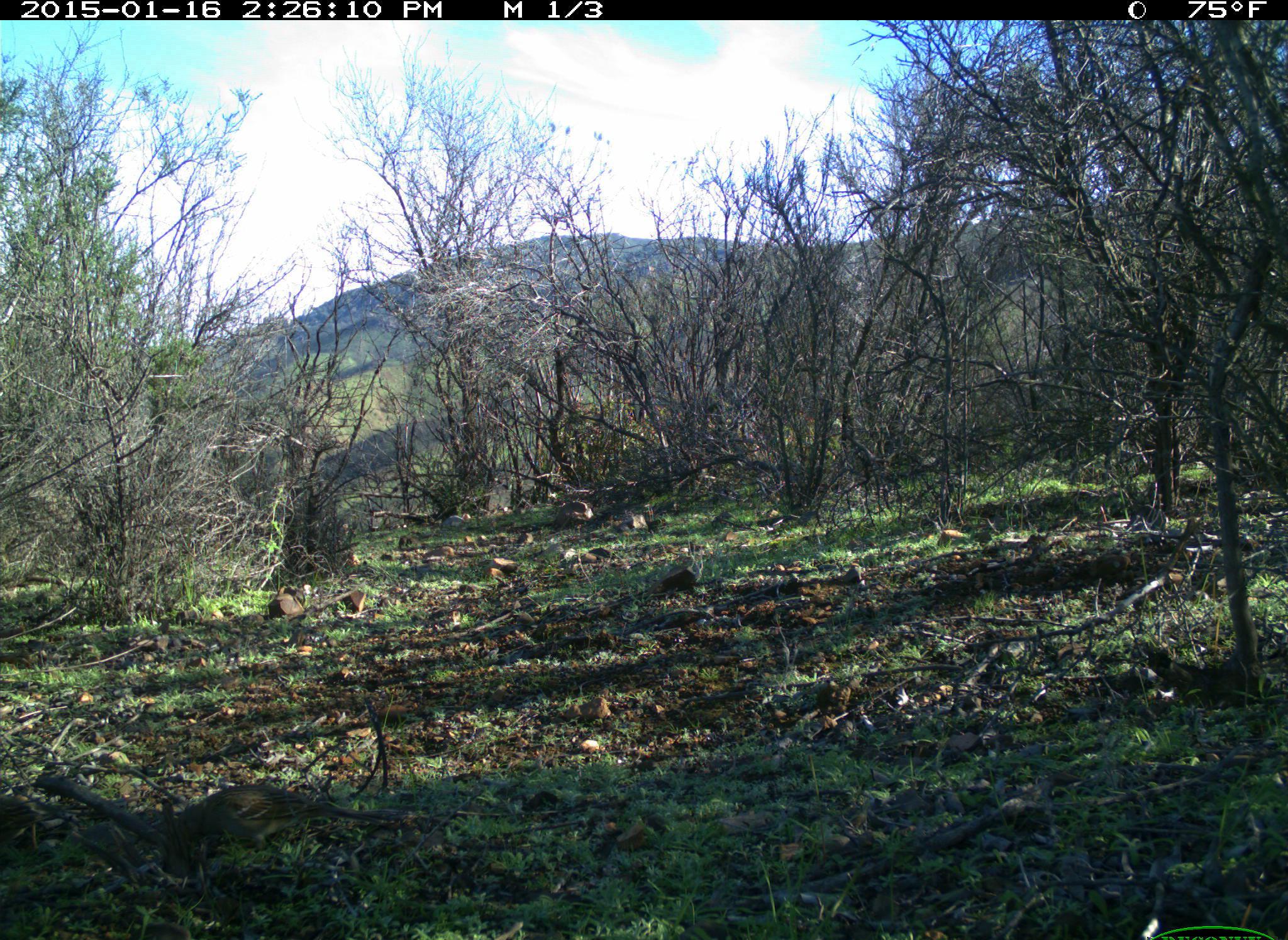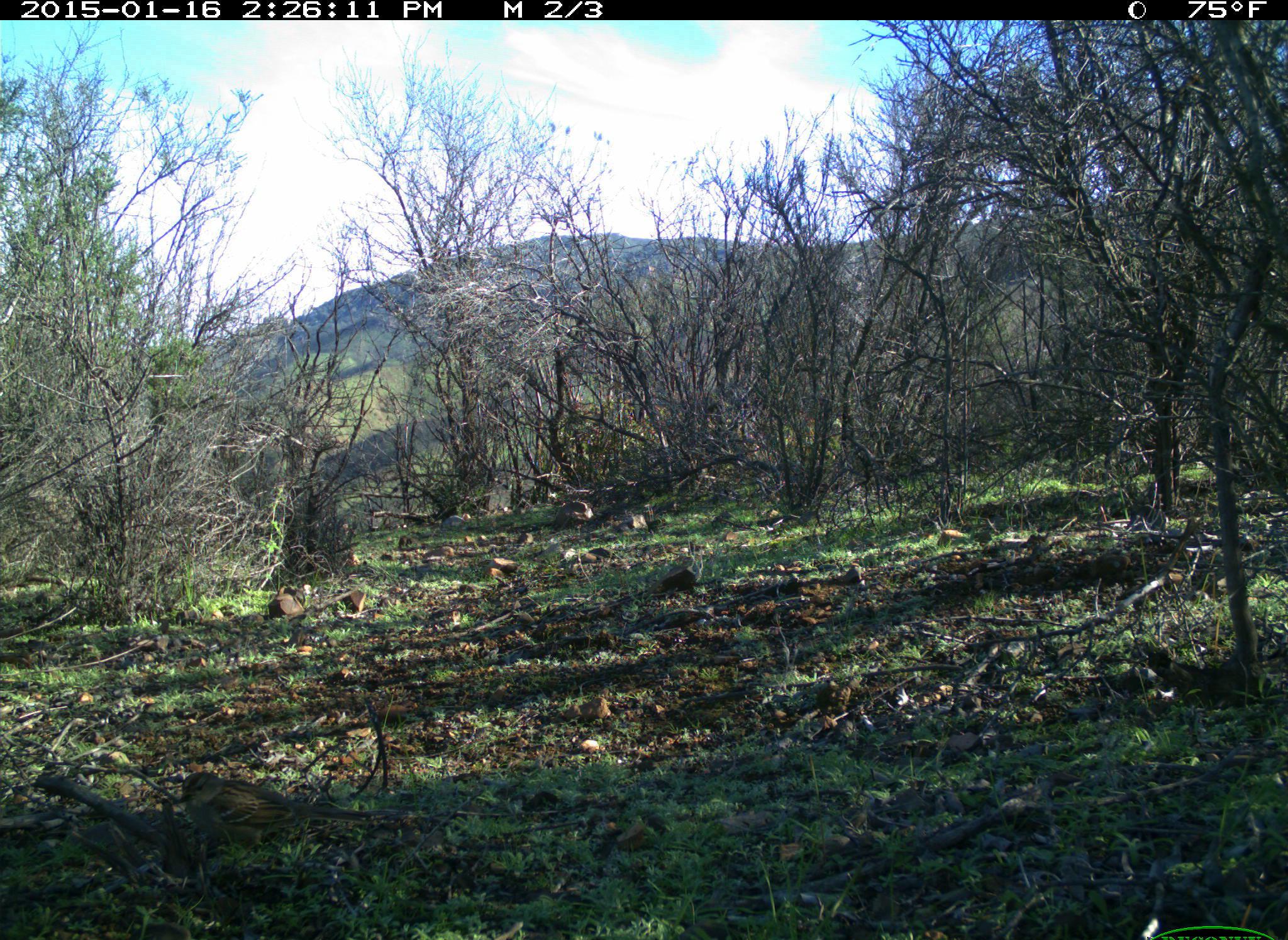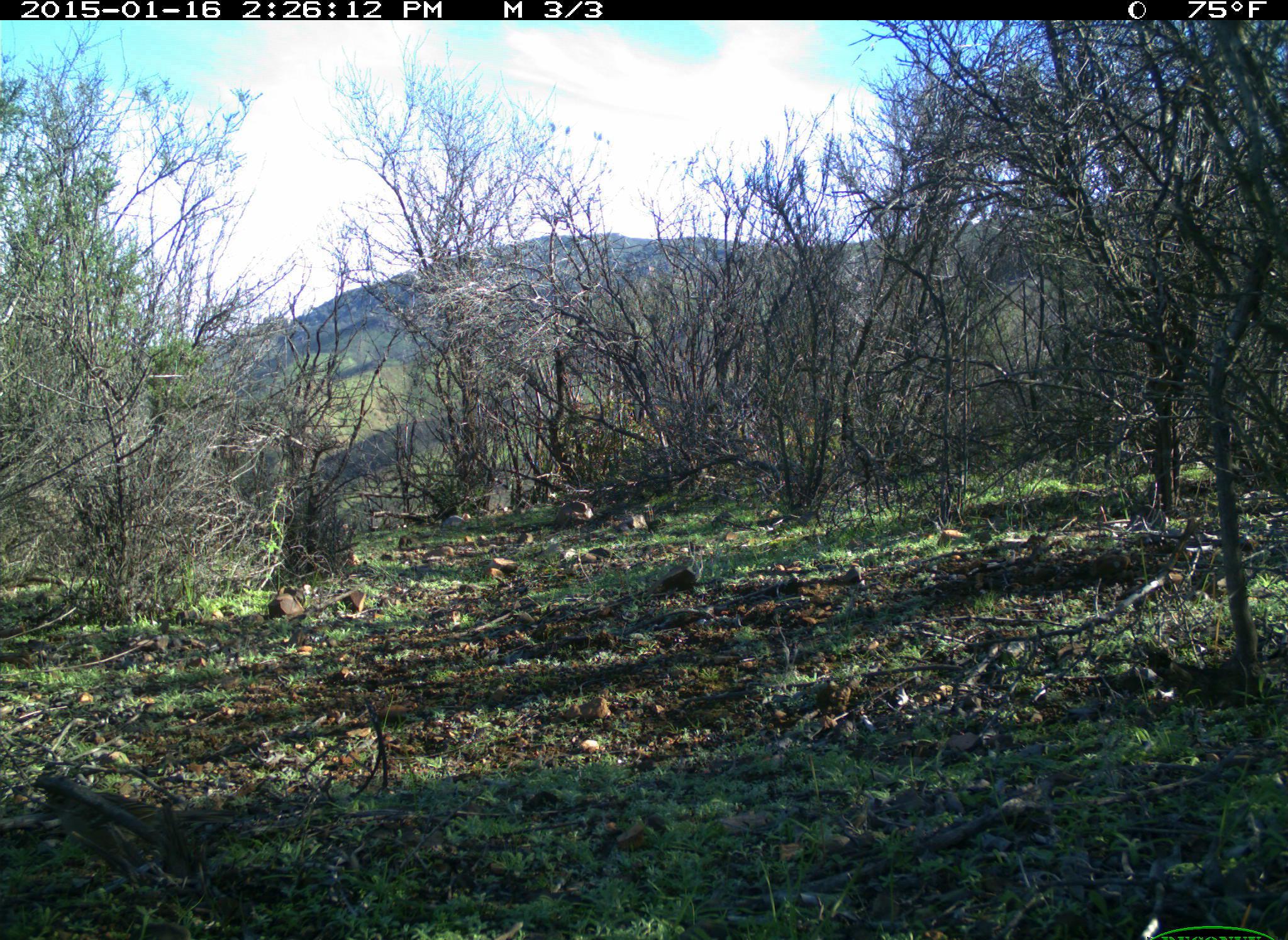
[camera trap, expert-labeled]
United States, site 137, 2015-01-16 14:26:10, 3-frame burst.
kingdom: Animalia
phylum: Chordata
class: Aves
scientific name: Aves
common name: bird